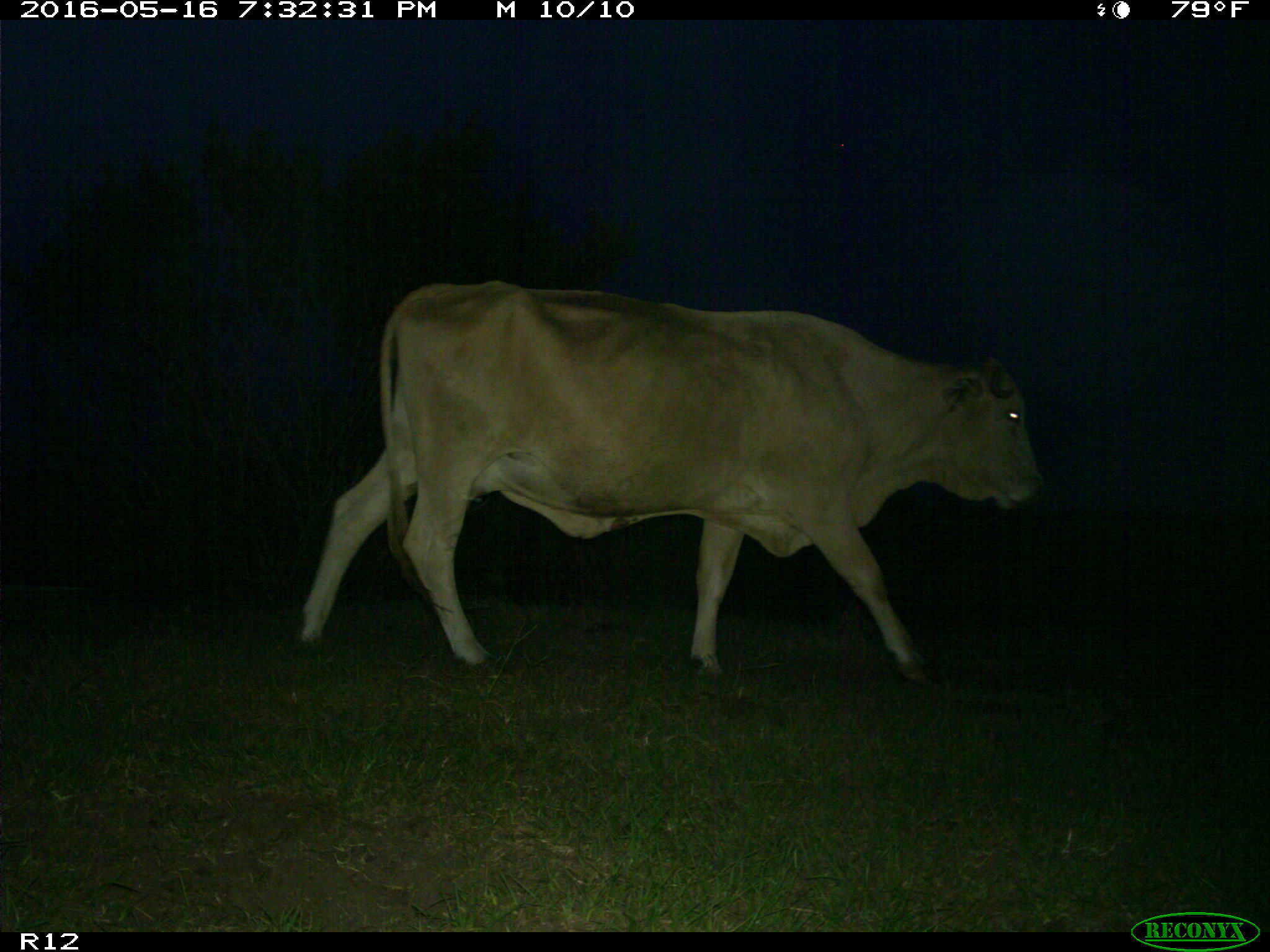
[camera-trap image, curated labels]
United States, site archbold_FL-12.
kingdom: Animalia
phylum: Chordata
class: Mammalia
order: Artiodactyla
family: Bovidae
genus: Bos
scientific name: Bos taurus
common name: domestic cow